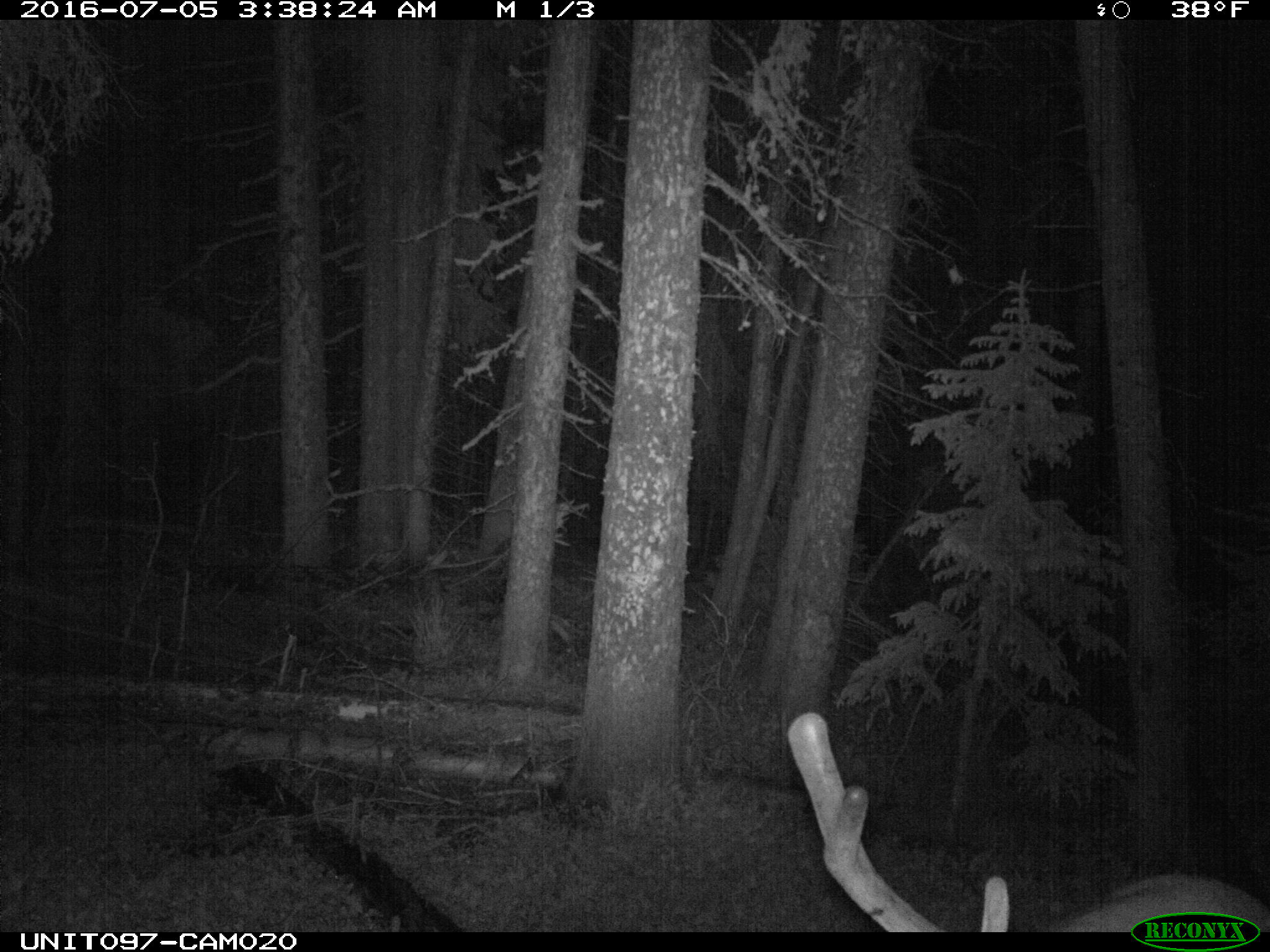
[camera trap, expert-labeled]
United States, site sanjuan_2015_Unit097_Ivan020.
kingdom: Animalia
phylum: Chordata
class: Mammalia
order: Artiodactyla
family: Cervidae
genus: Cervus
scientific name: Cervus elaphus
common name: red deer